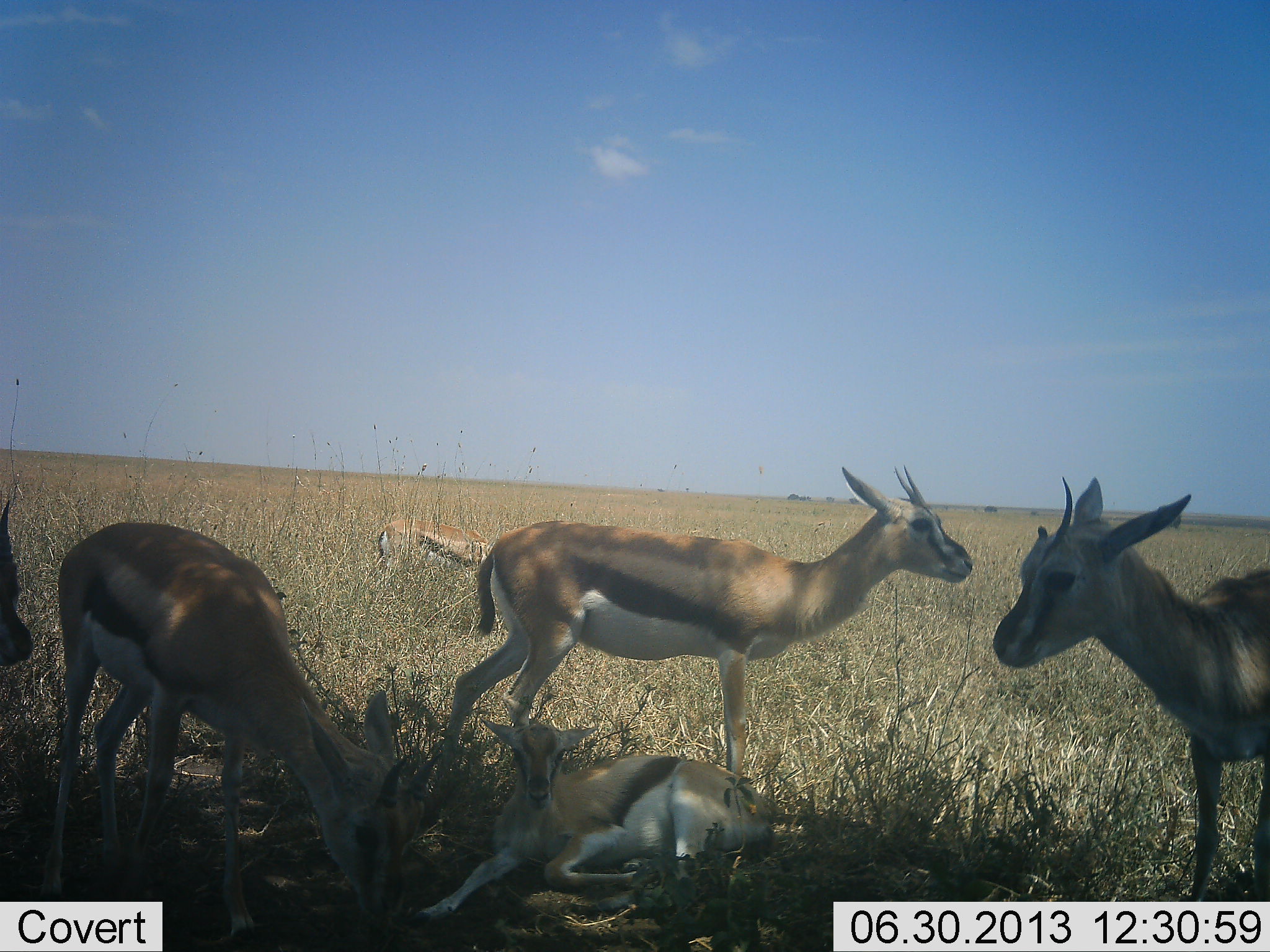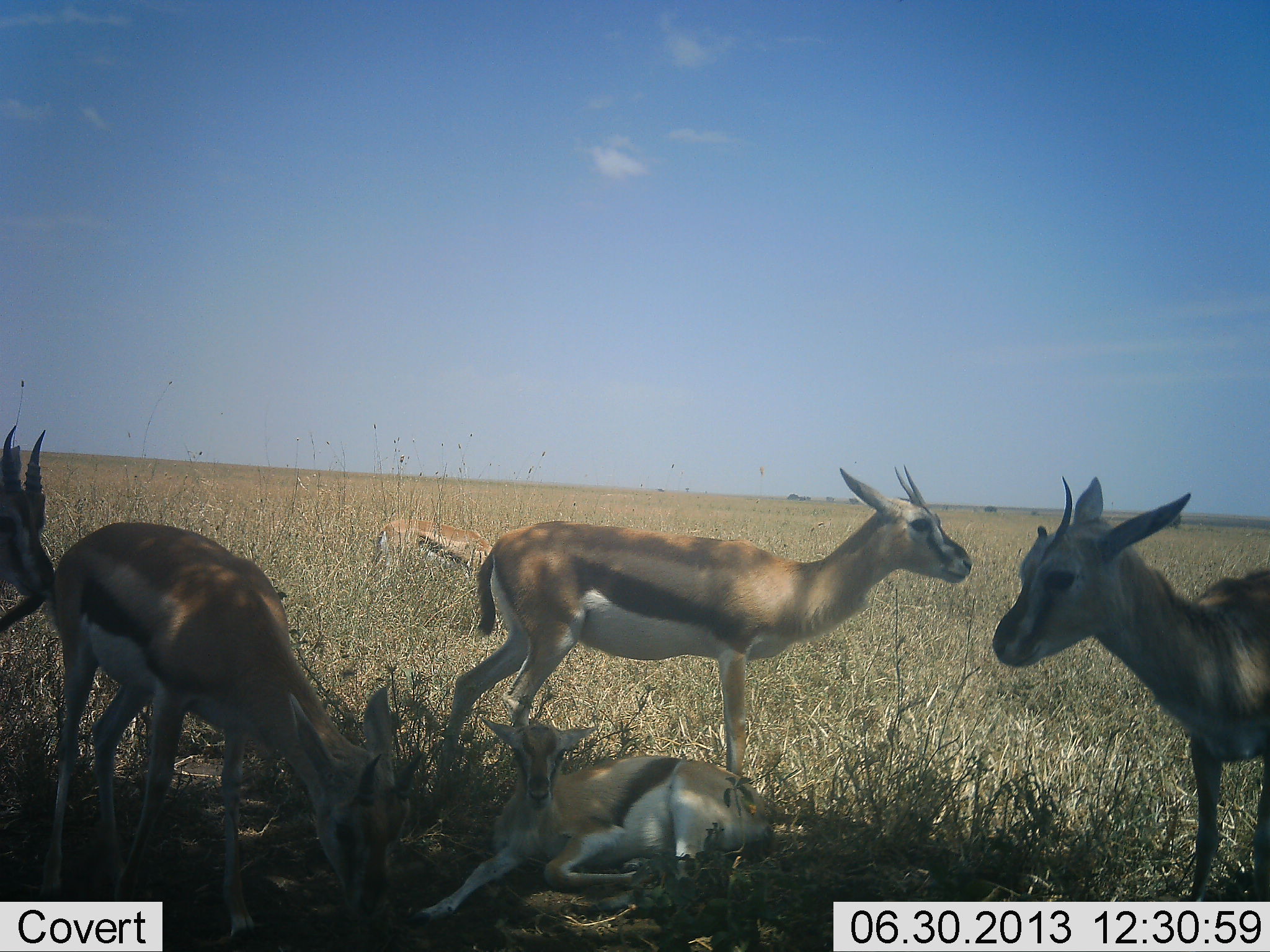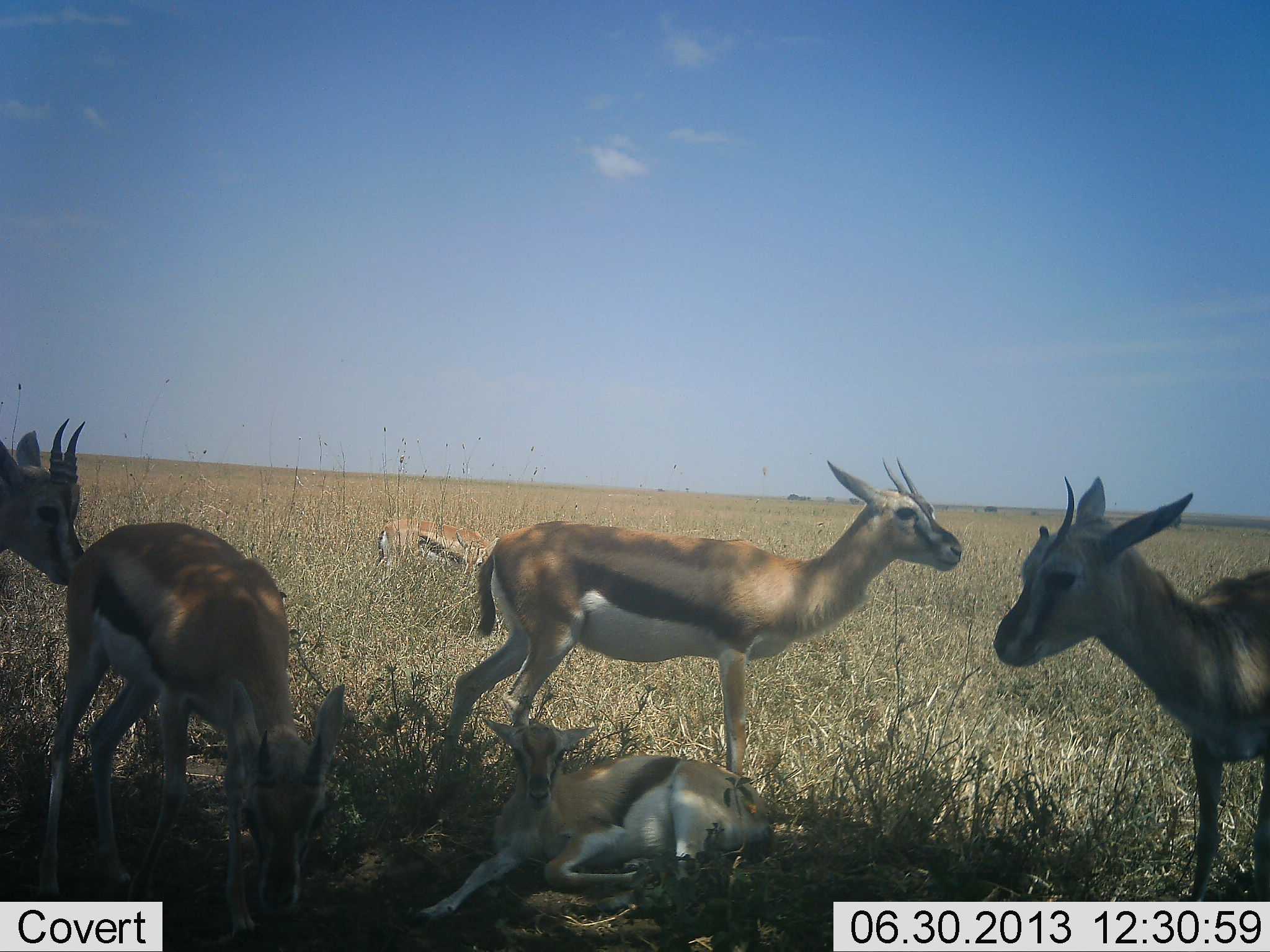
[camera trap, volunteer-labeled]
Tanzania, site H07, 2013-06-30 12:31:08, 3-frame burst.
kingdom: Animalia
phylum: Chordata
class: Mammalia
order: Artiodactyla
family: Bovidae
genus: Eudorcas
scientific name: Eudorcas thomsonii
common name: thomson's gazelle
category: gazellethomsons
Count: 6.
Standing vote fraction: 78%.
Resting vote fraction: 97%.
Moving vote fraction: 16%.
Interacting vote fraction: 19%.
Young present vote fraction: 41%.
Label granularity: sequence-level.